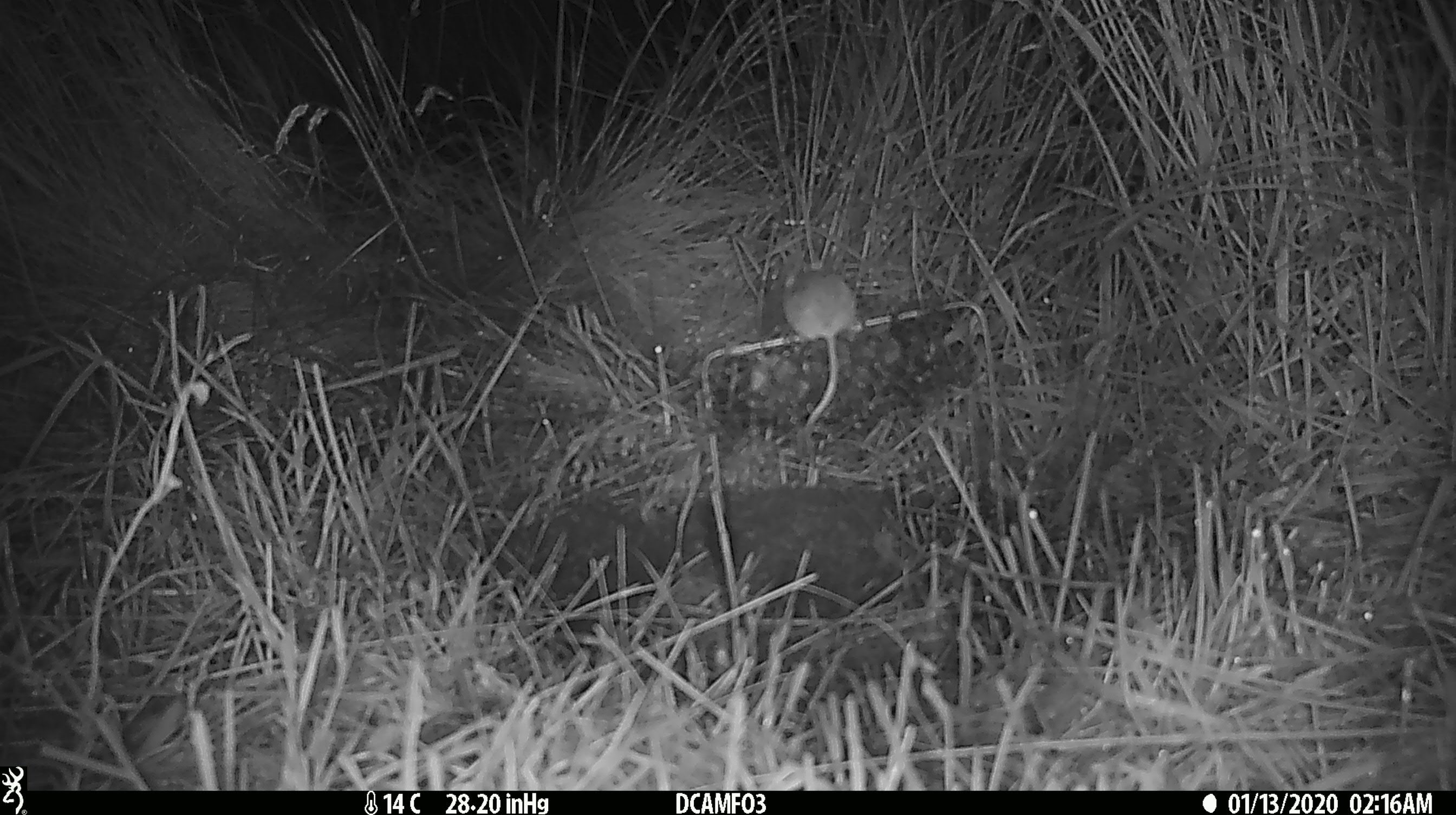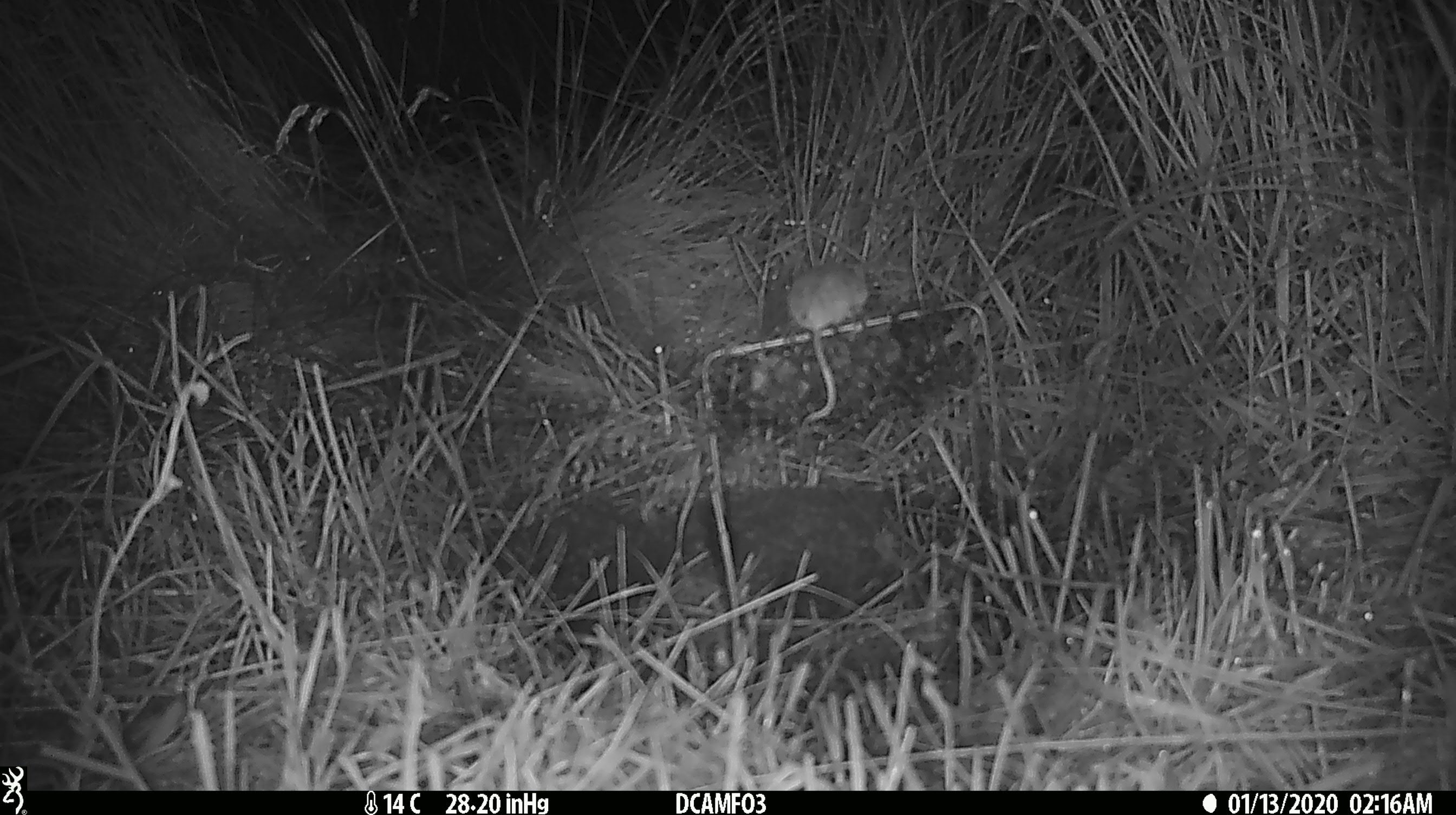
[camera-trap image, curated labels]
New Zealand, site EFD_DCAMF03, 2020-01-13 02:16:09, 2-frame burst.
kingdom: Animalia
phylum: Chordata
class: Mammalia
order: Rodentia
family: Muridae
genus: Mus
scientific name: Mus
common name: mouse